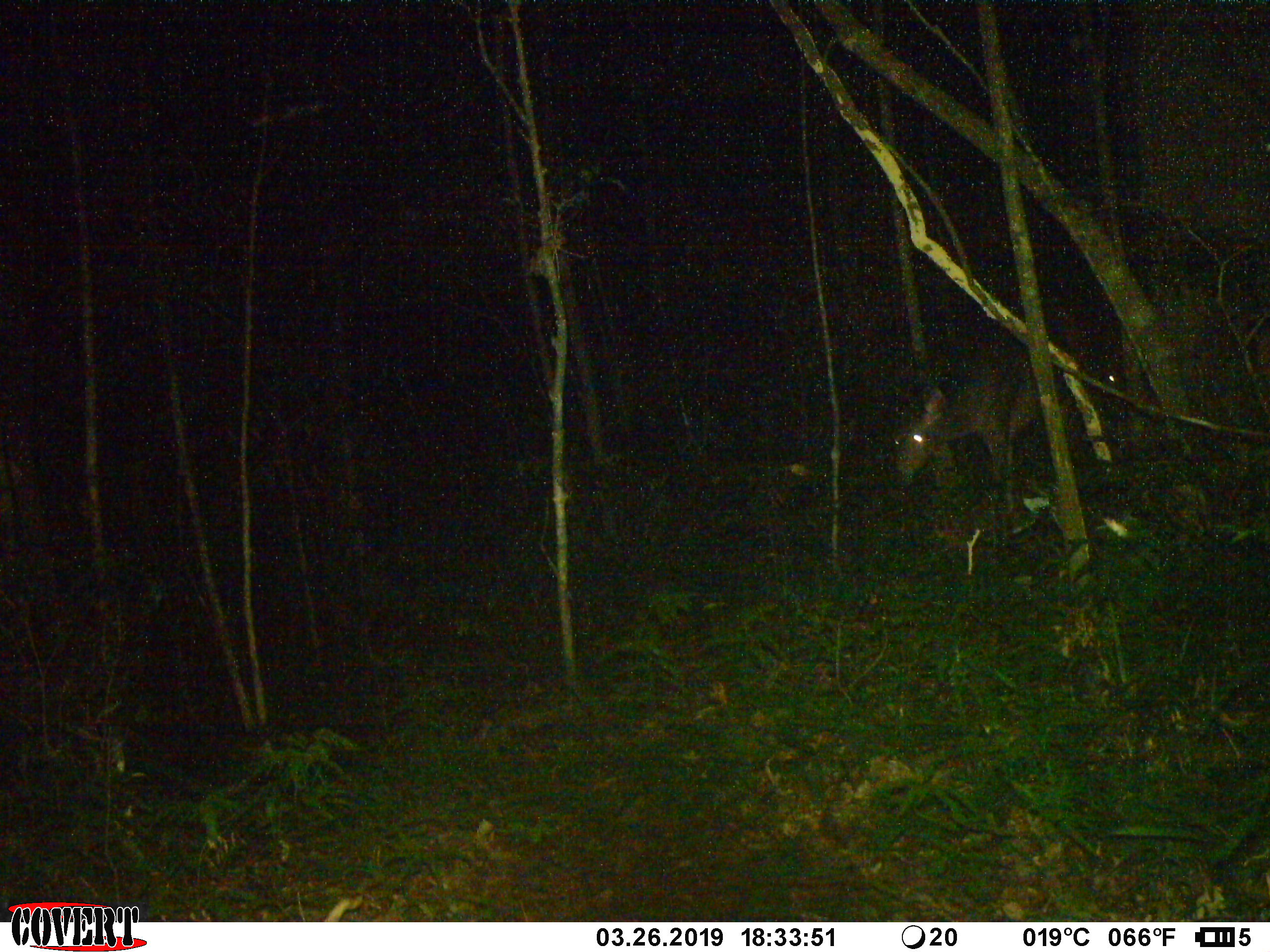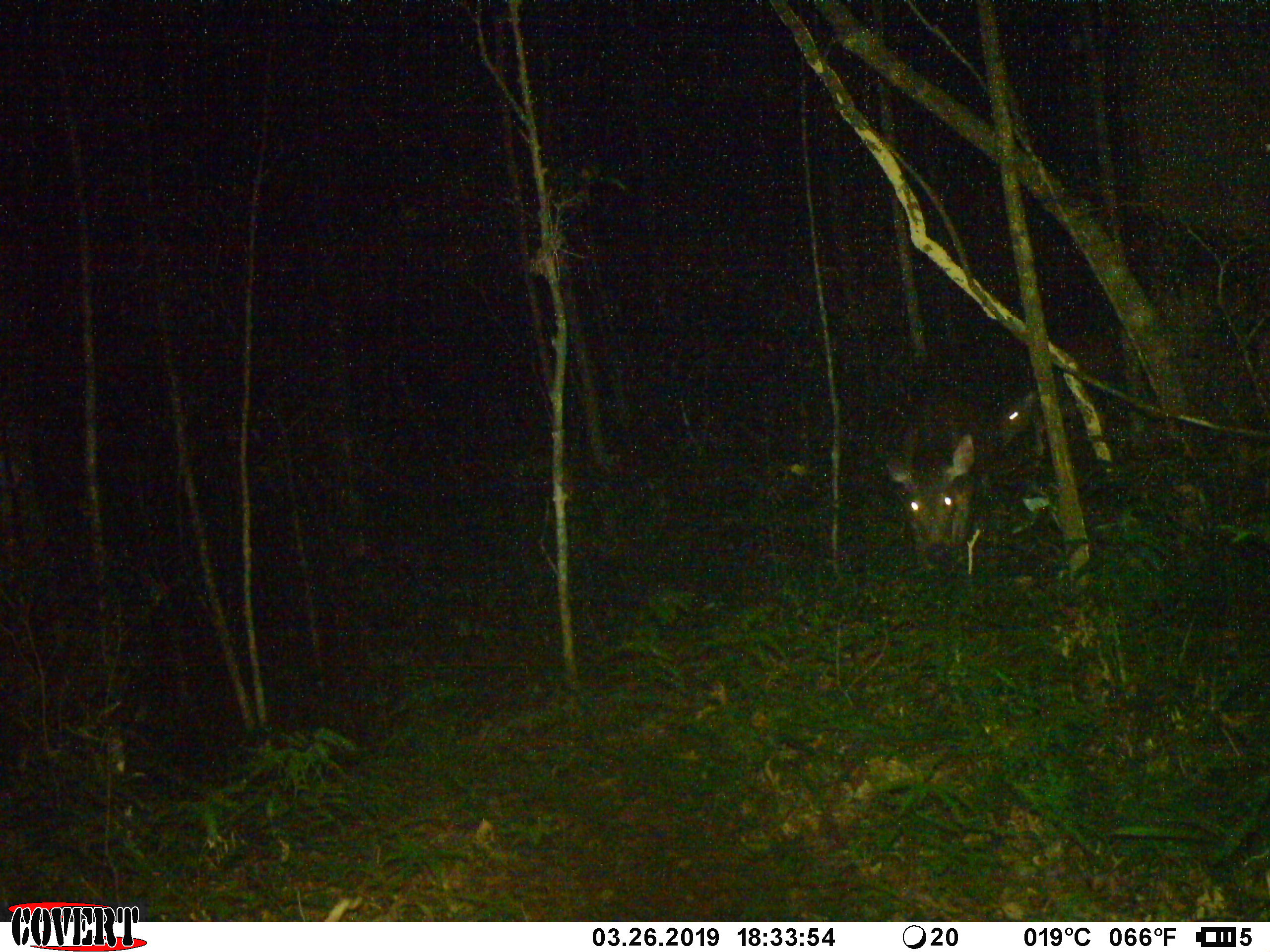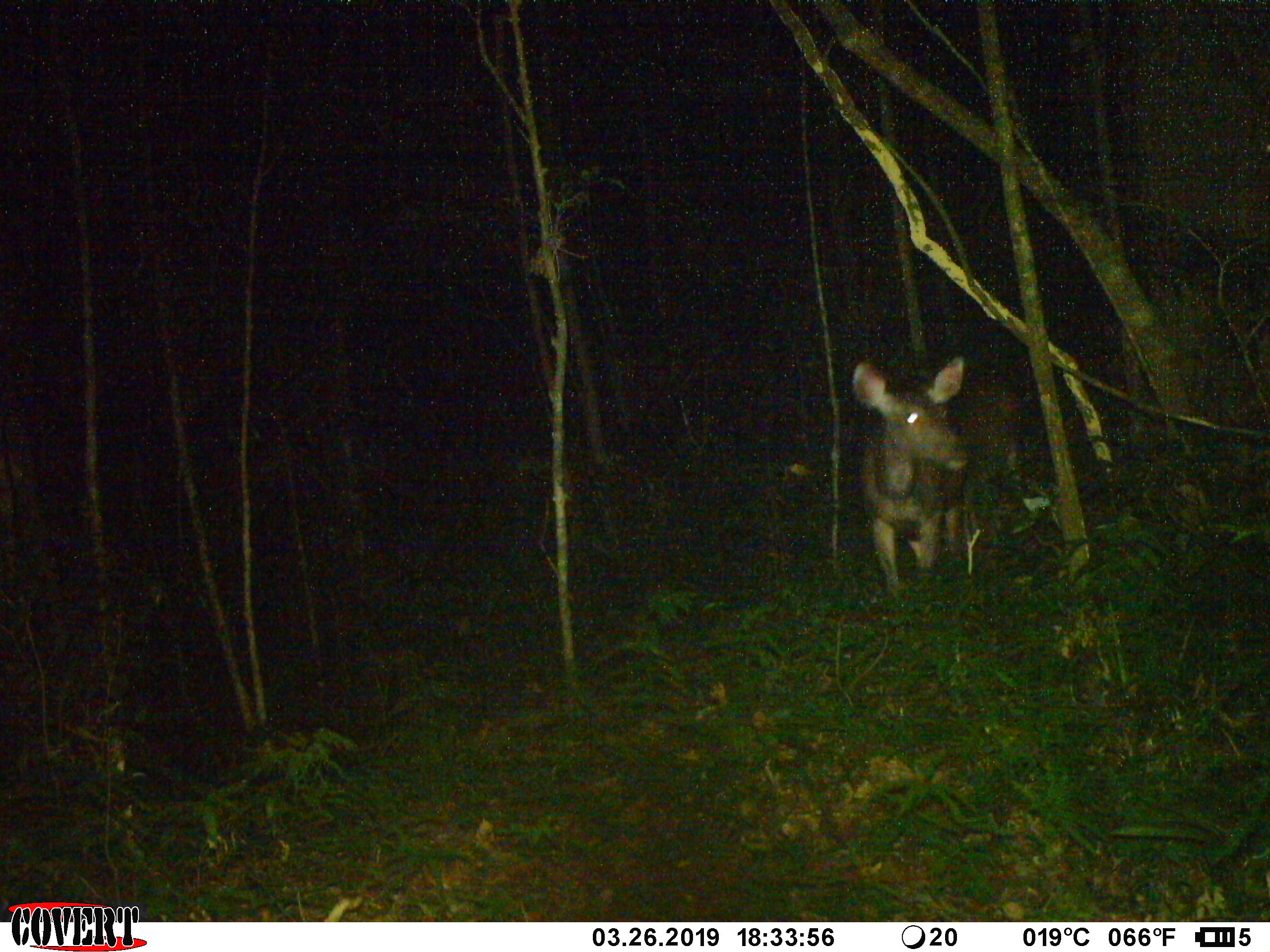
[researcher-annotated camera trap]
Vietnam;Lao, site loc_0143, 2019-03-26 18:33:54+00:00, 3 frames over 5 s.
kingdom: Animalia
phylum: Chordata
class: Mammalia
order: Artiodactyla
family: Cervidae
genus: Rusa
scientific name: Rusa unicolor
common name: sambar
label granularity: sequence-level